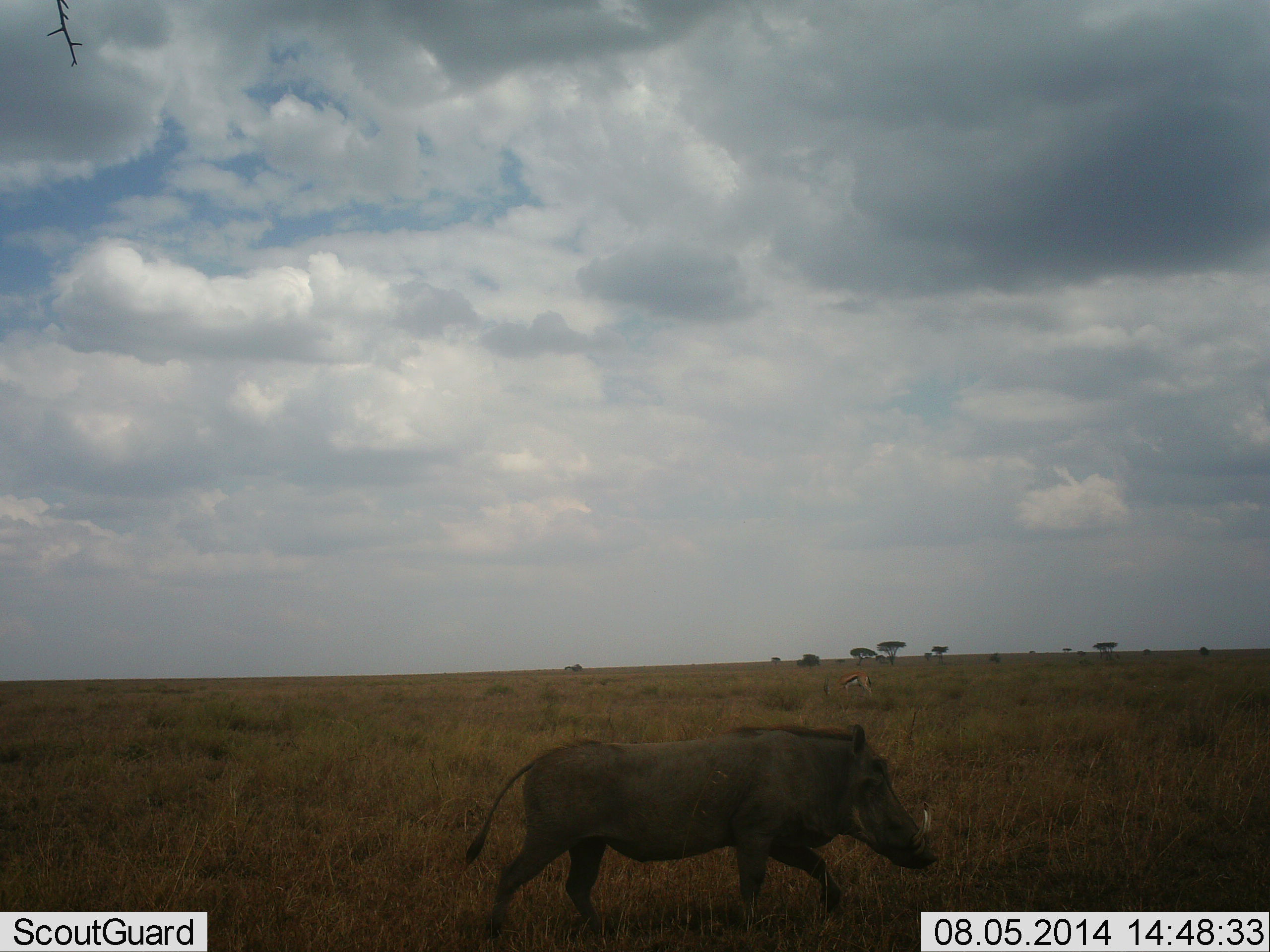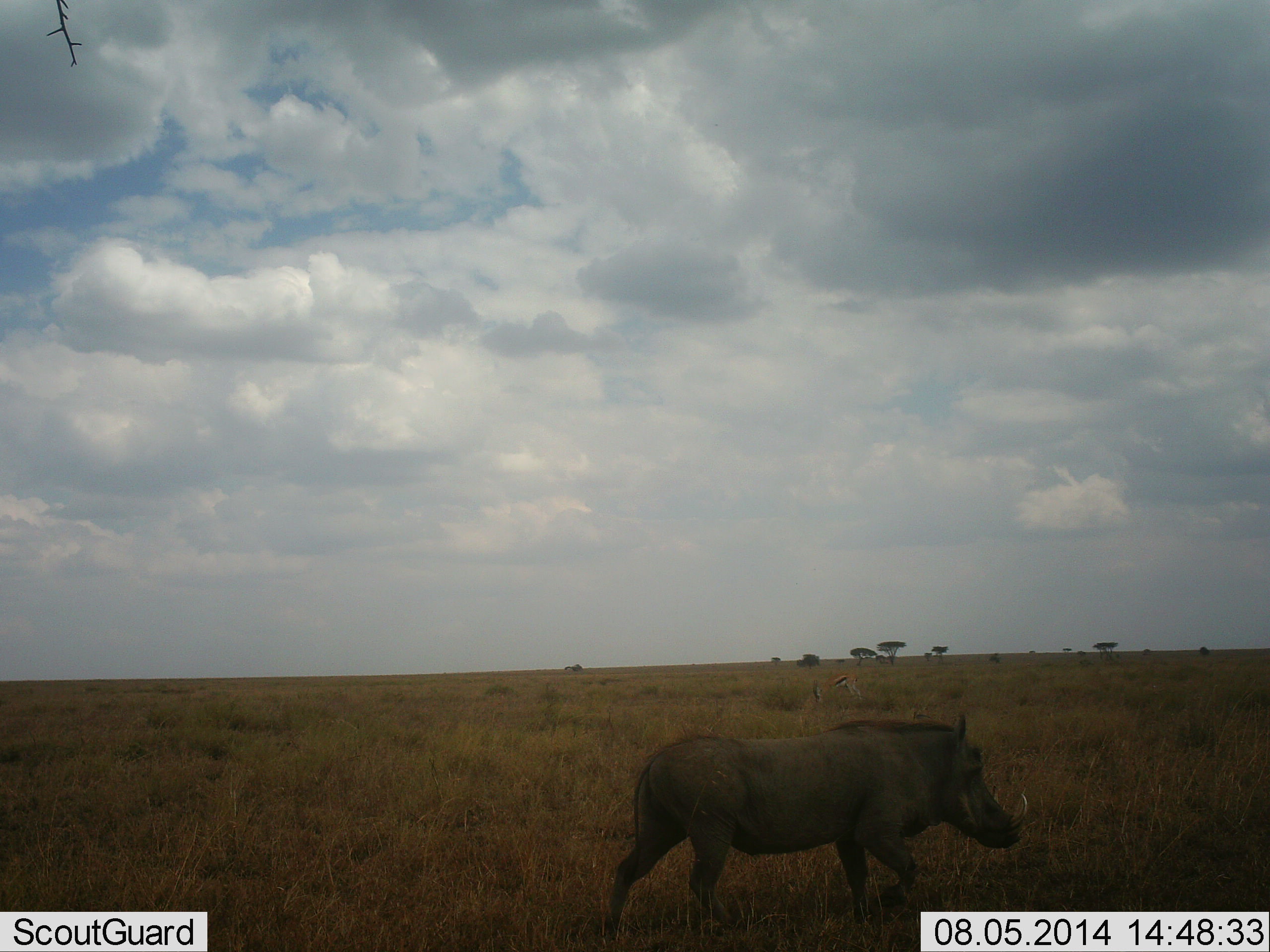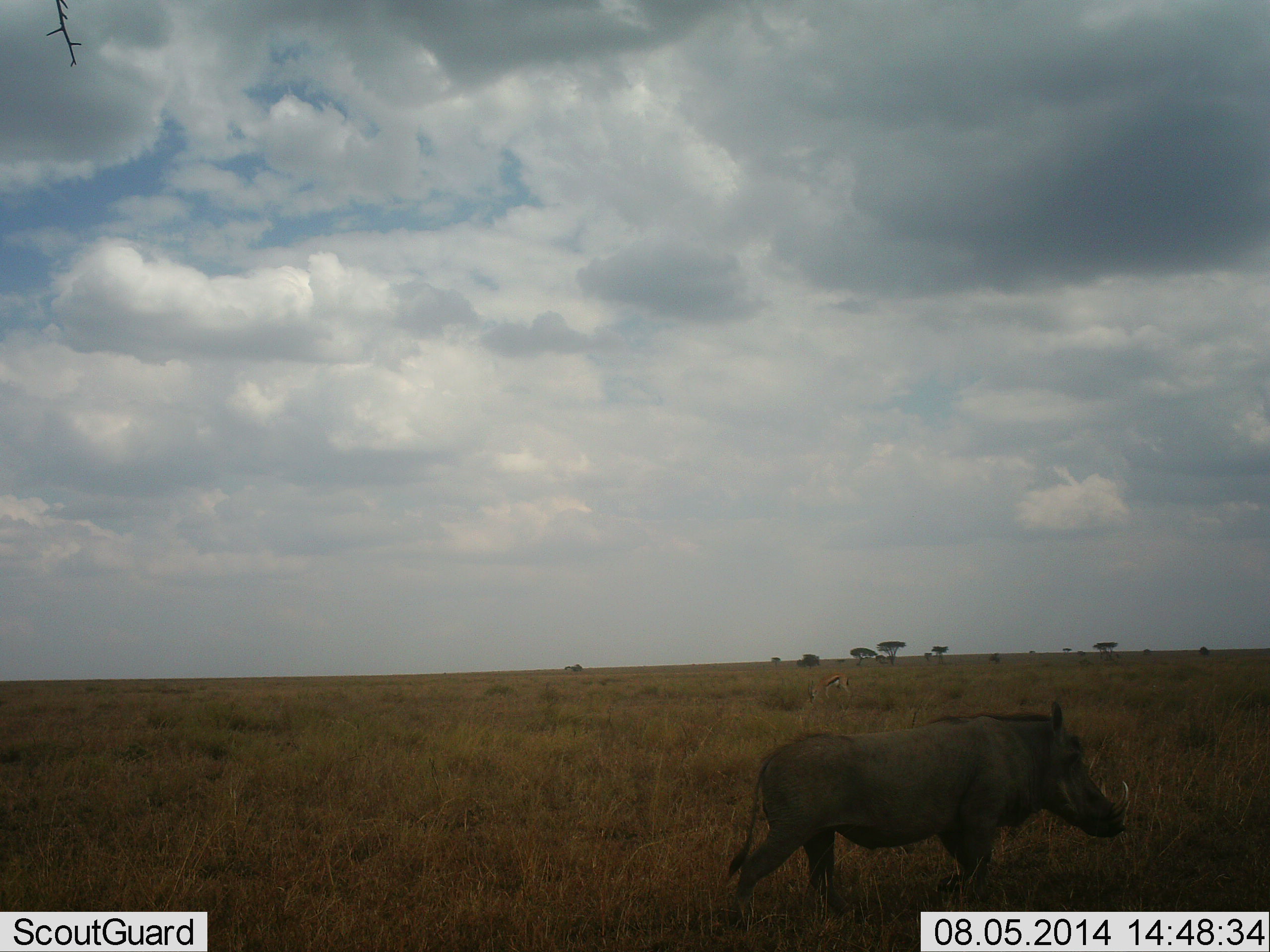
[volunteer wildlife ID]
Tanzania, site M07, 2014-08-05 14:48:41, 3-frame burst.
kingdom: Animalia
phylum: Chordata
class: Mammalia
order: Artiodactyla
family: Bovidae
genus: Eudorcas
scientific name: Eudorcas thomsonii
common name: thomson's gazelle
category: gazellethomsons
Gazellethomsons (thomson's gazelle) (Eudorcas thomsonii), count 1. Behavior (volunteer vote fractions): standing 0%, resting 0%, moving 20%, interacting 0%. Young present (vote fraction): 0%. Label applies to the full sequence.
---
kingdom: Animalia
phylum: Chordata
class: Mammalia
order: Artiodactyla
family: Suidae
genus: Phacochoerus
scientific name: Phacochoerus africanus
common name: warthog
Warthog (Phacochoerus africanus), count 1. Behavior (volunteer vote fractions): standing 12%, resting 0%, moving 94%, interacting 0%. Young present (vote fraction): 0%. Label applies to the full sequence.